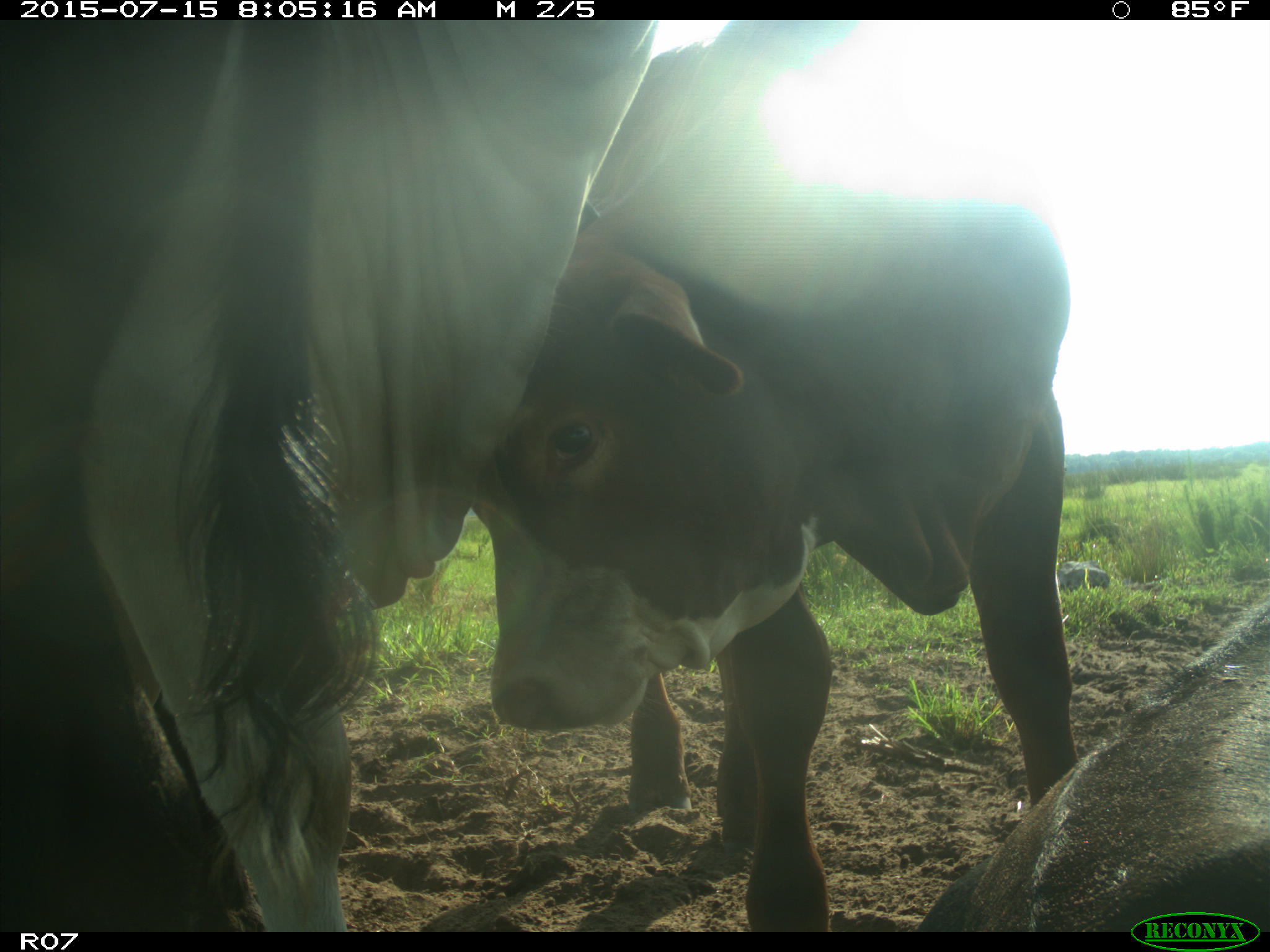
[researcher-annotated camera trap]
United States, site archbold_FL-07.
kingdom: Animalia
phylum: Chordata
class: Mammalia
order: Artiodactyla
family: Bovidae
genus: Bos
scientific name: Bos taurus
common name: domestic cow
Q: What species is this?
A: Bos taurus (domestic cow).